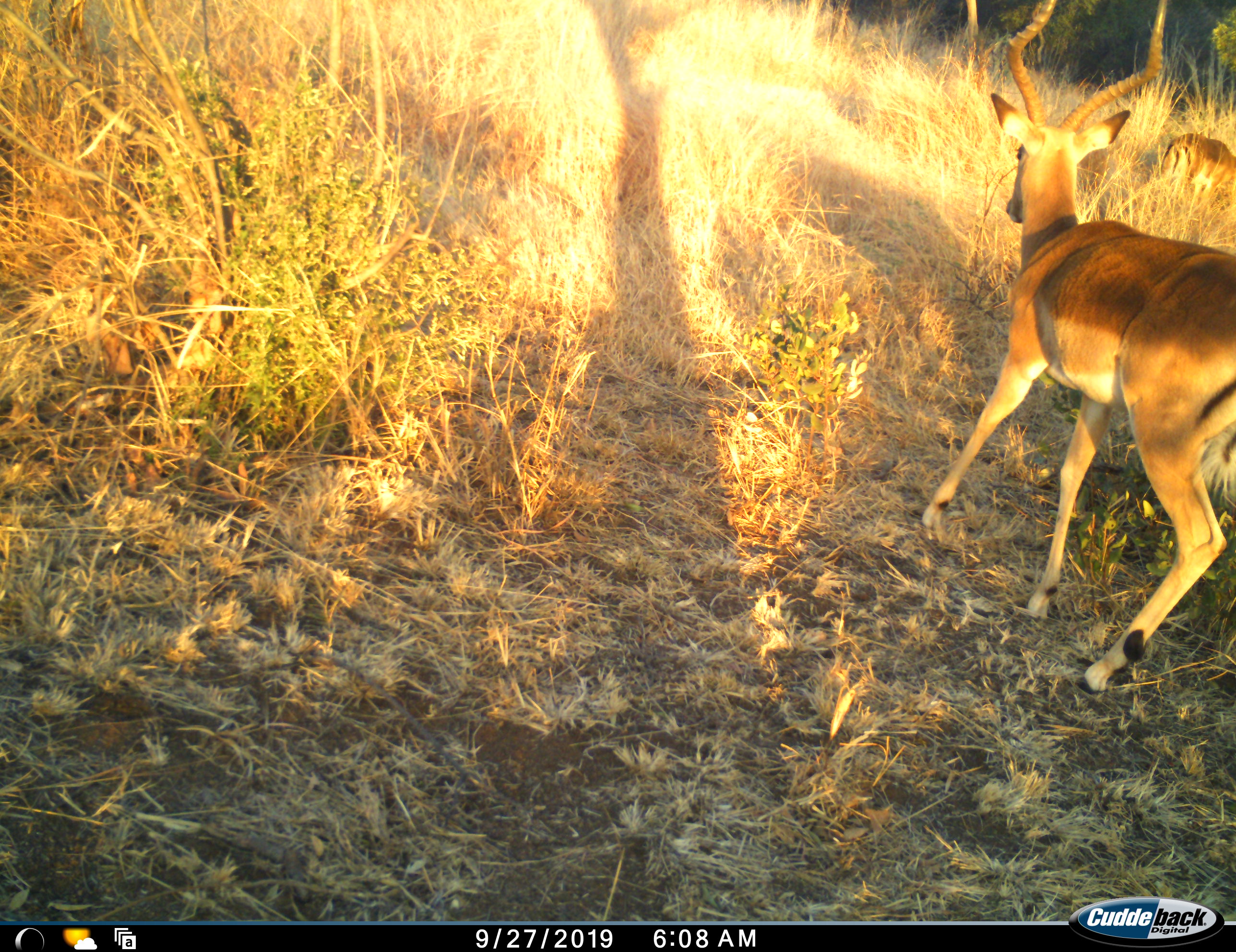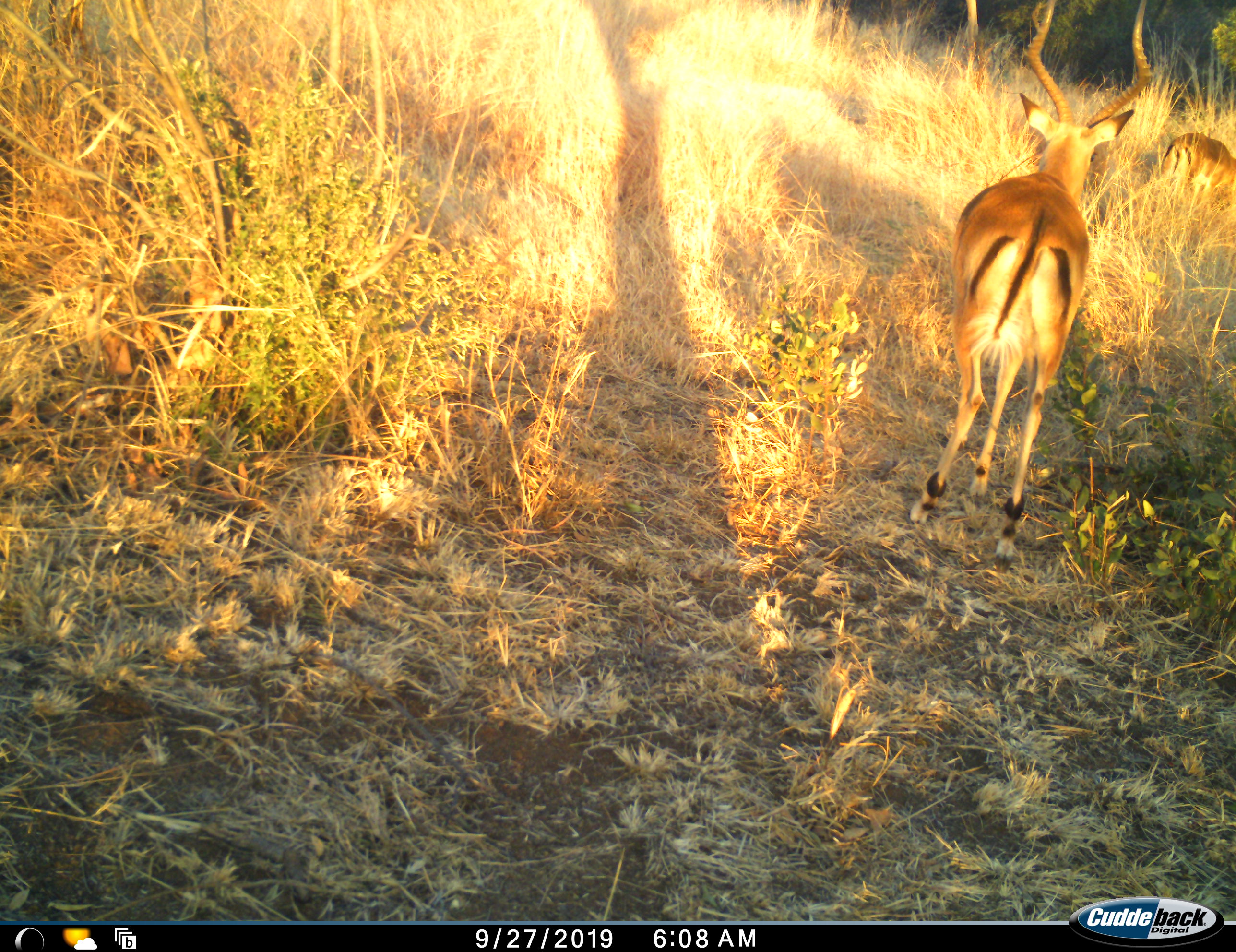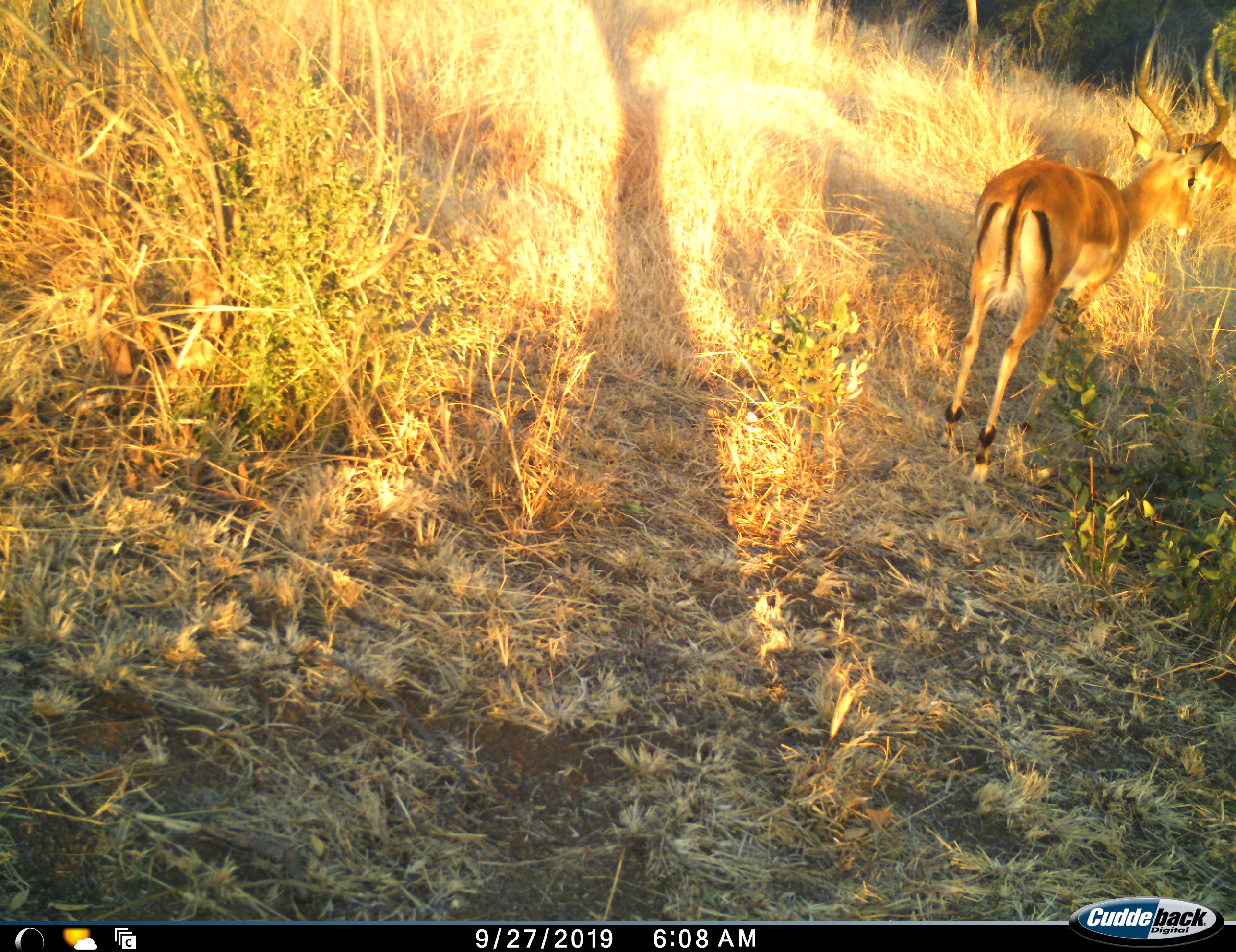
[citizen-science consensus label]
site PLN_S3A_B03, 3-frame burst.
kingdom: Animalia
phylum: Chordata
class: Mammalia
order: Artiodactyla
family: Bovidae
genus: Aepyceros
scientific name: Aepyceros melampus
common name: impala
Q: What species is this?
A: Impala (Aepyceros melampus).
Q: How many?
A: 2.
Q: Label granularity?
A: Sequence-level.